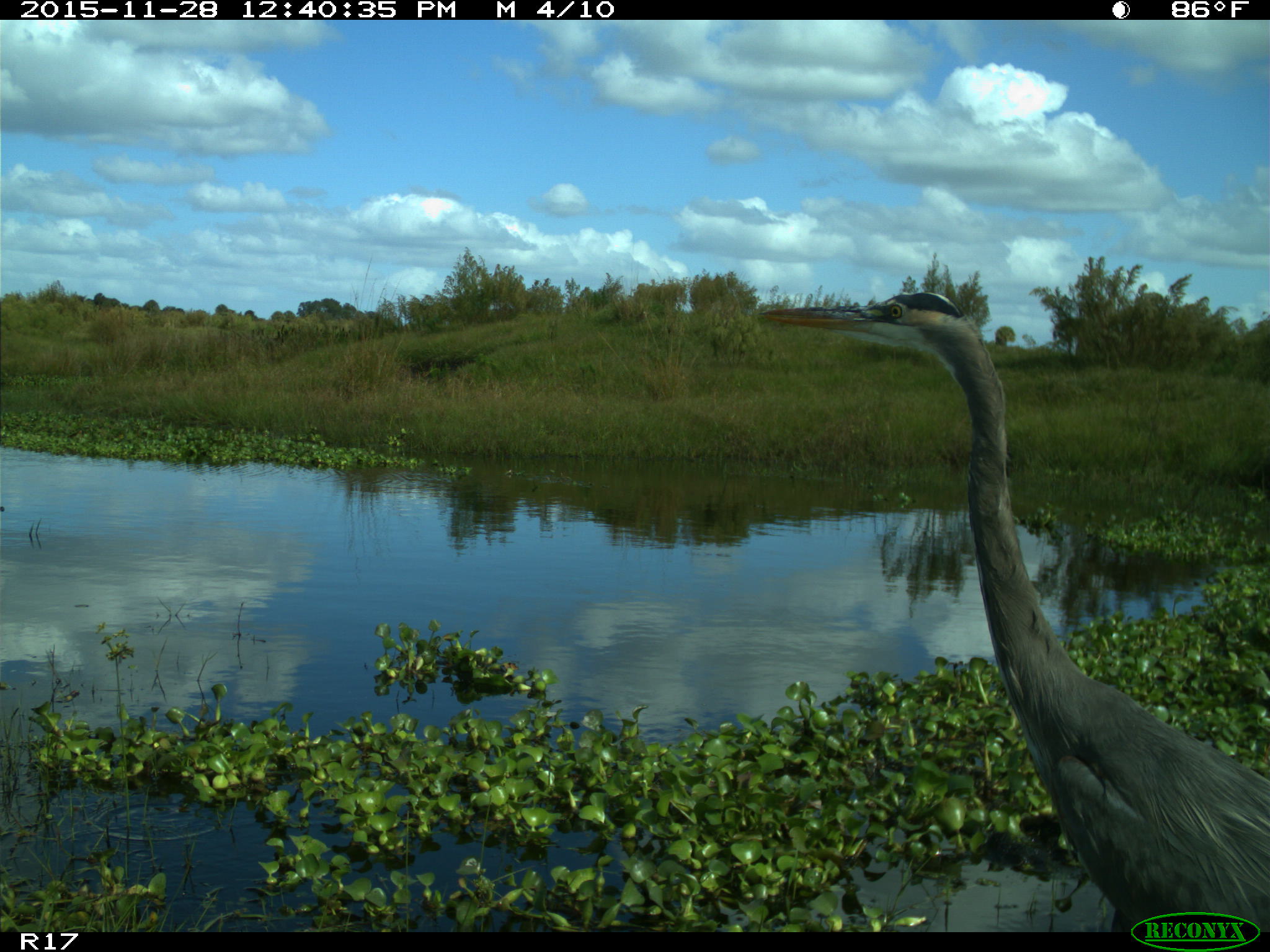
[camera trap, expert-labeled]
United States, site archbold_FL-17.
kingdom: Animalia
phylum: Chordata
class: Aves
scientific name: Aves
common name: birds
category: unidentified bird